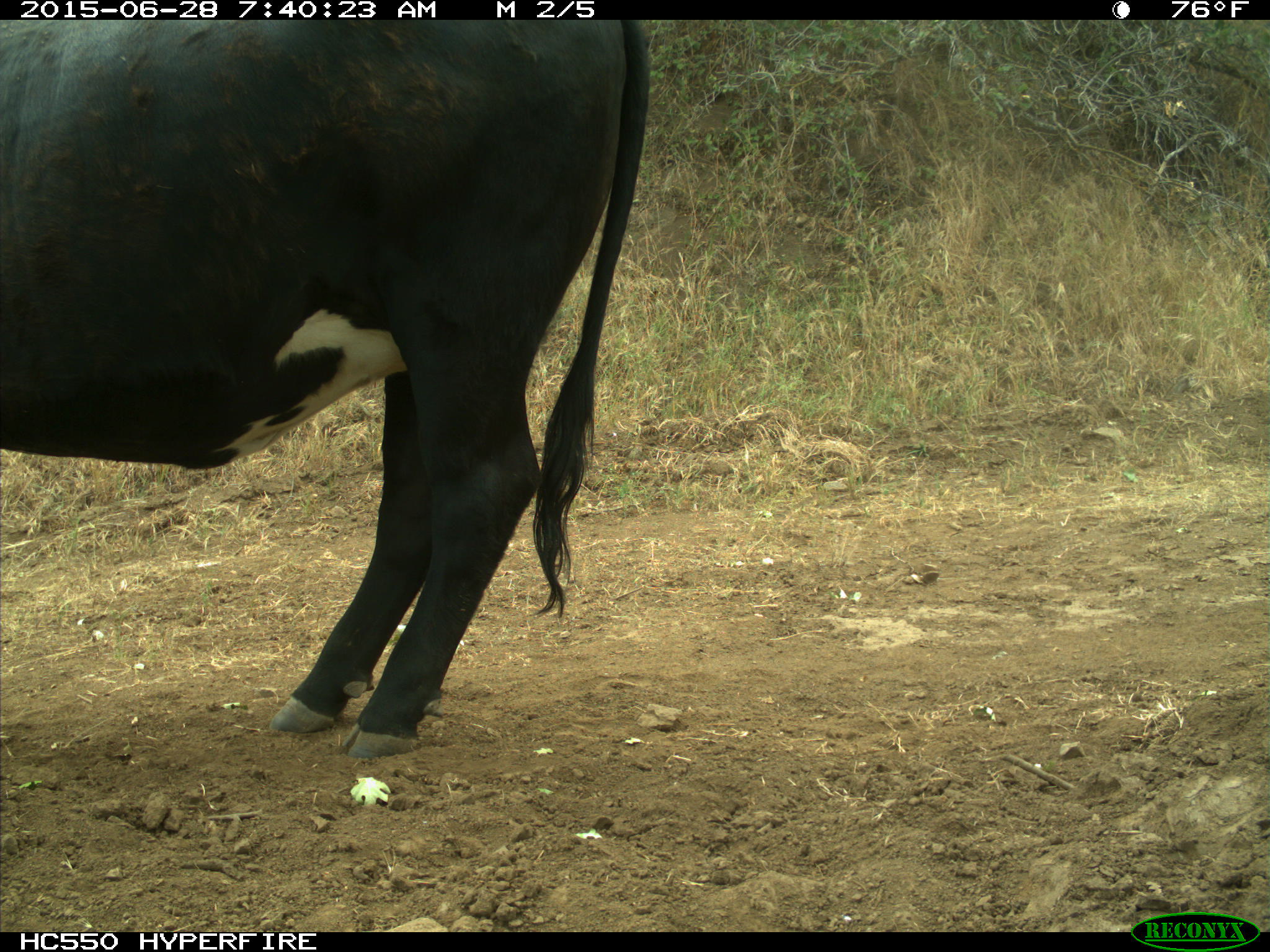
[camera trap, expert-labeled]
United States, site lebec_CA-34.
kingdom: Animalia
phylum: Chordata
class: Mammalia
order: Artiodactyla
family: Bovidae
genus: Bos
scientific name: Bos taurus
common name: domestic cow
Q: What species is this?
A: Bos taurus (domestic cow).